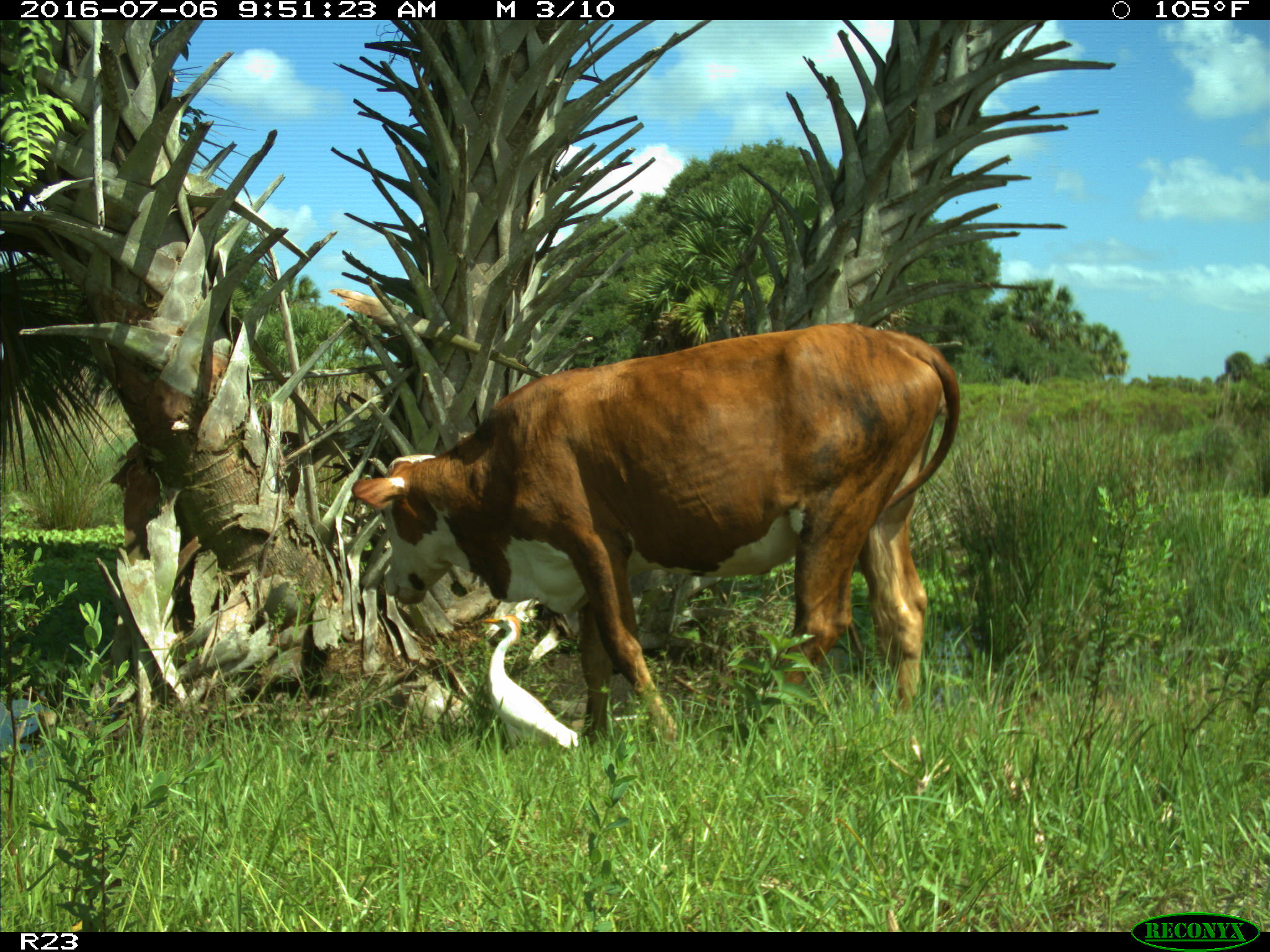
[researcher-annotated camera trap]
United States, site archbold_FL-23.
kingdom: Animalia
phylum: Chordata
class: Mammalia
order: Artiodactyla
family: Bovidae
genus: Bos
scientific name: Bos taurus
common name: domestic cow